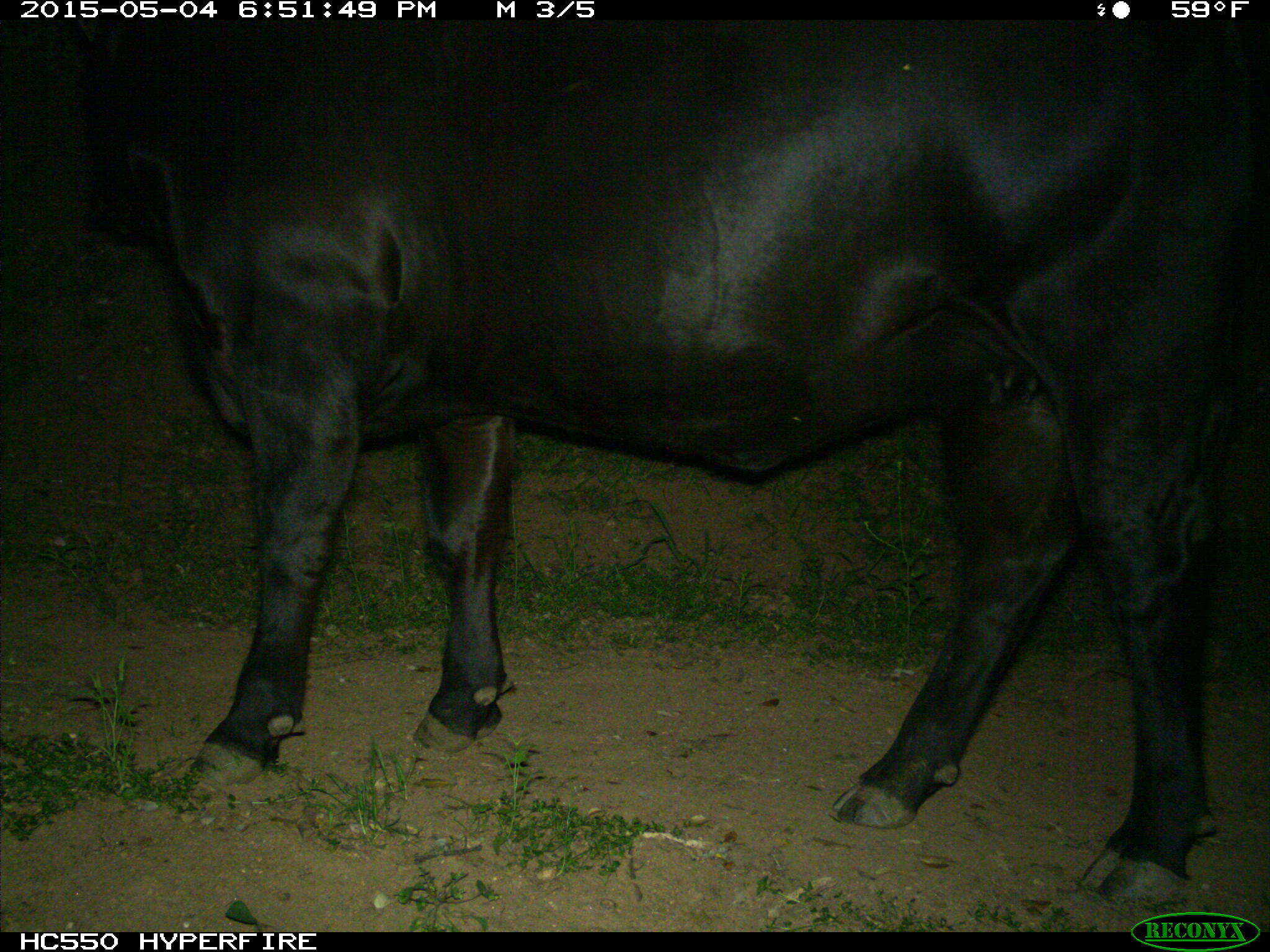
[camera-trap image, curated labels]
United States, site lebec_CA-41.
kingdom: Animalia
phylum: Chordata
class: Mammalia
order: Artiodactyla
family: Bovidae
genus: Bos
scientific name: Bos taurus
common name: domestic cow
Bos taurus (domestic cow).